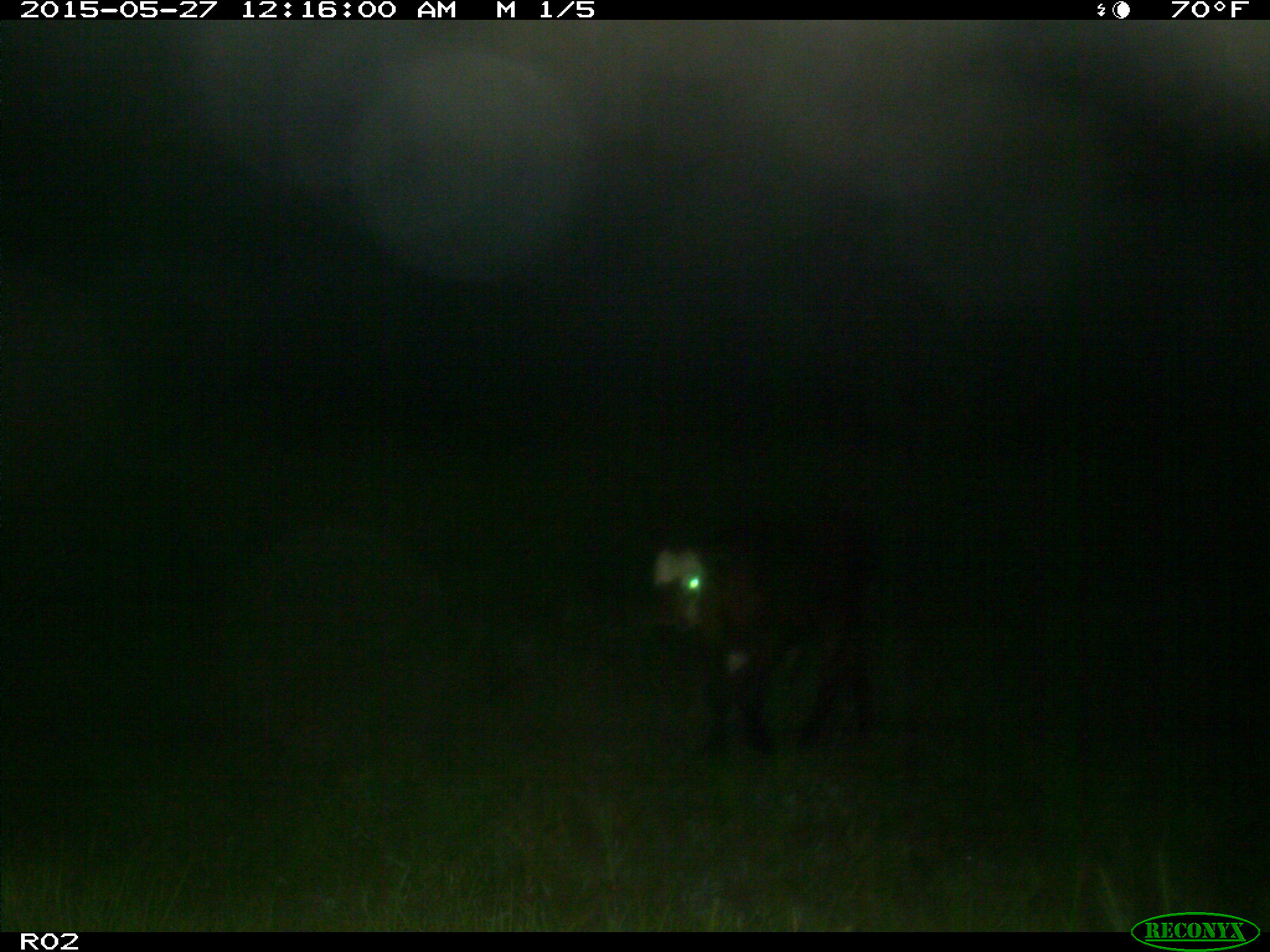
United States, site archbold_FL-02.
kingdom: Animalia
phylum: Chordata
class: Mammalia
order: Artiodactyla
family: Bovidae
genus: Bos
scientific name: Bos taurus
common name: domestic cow